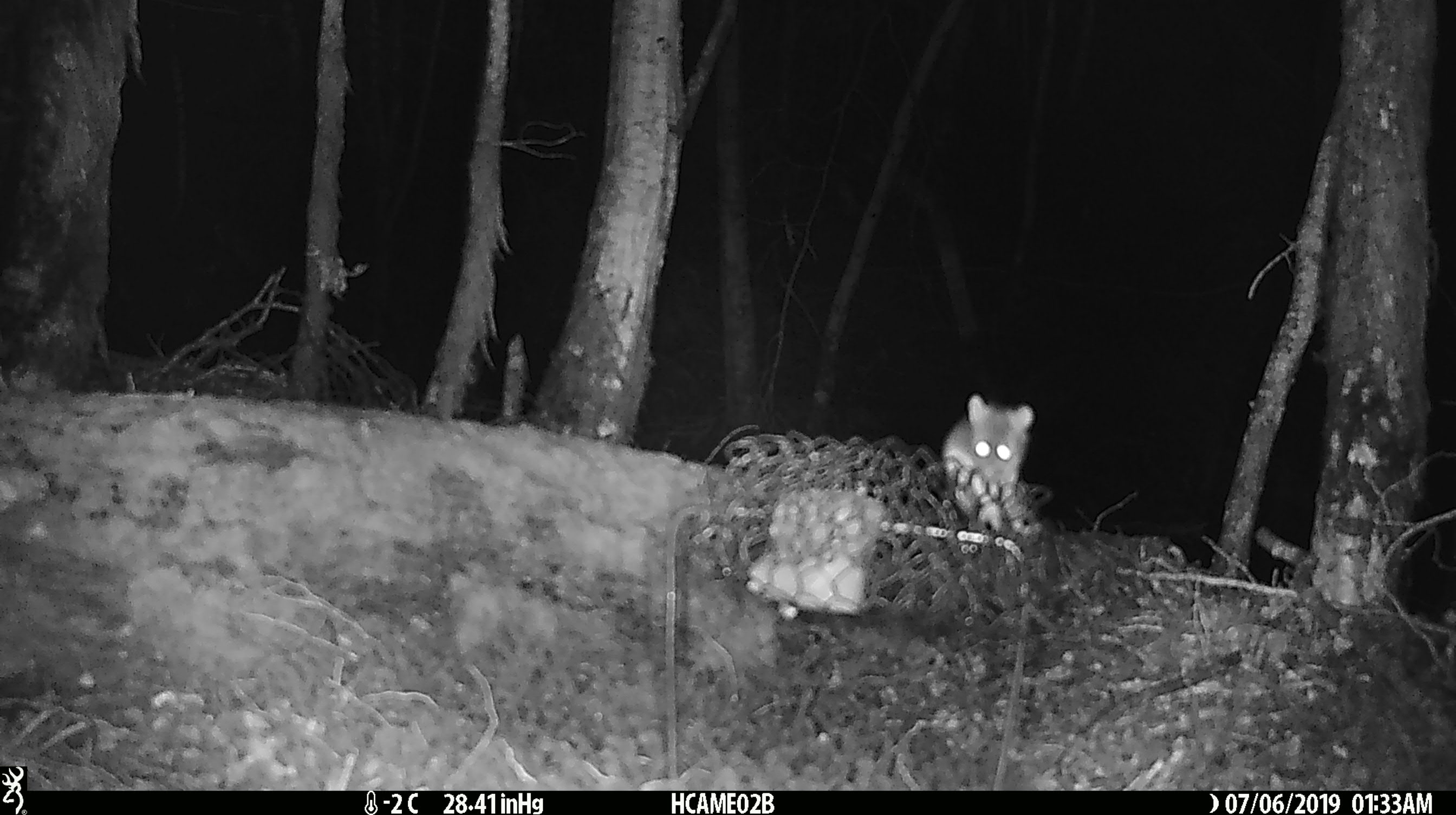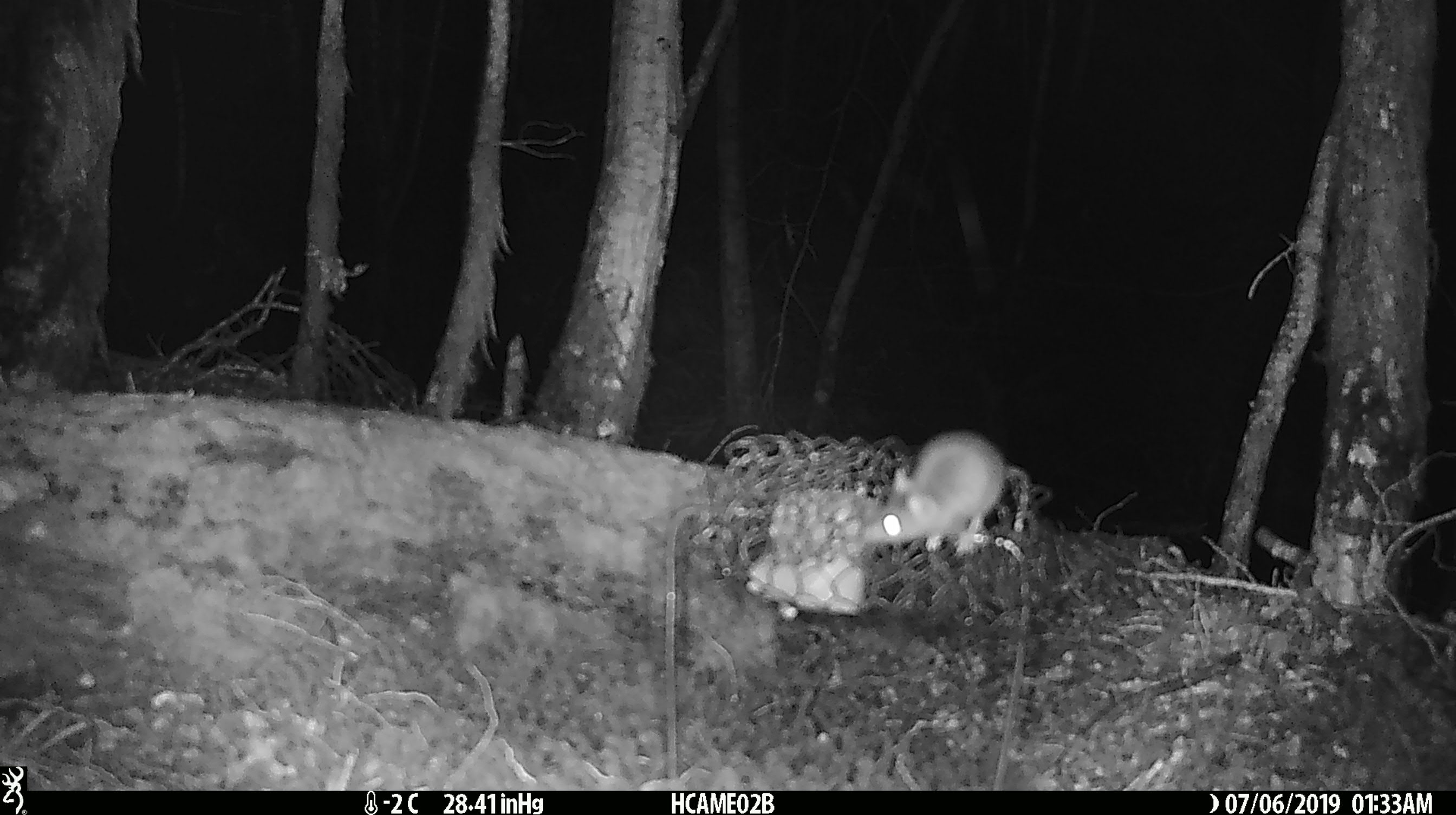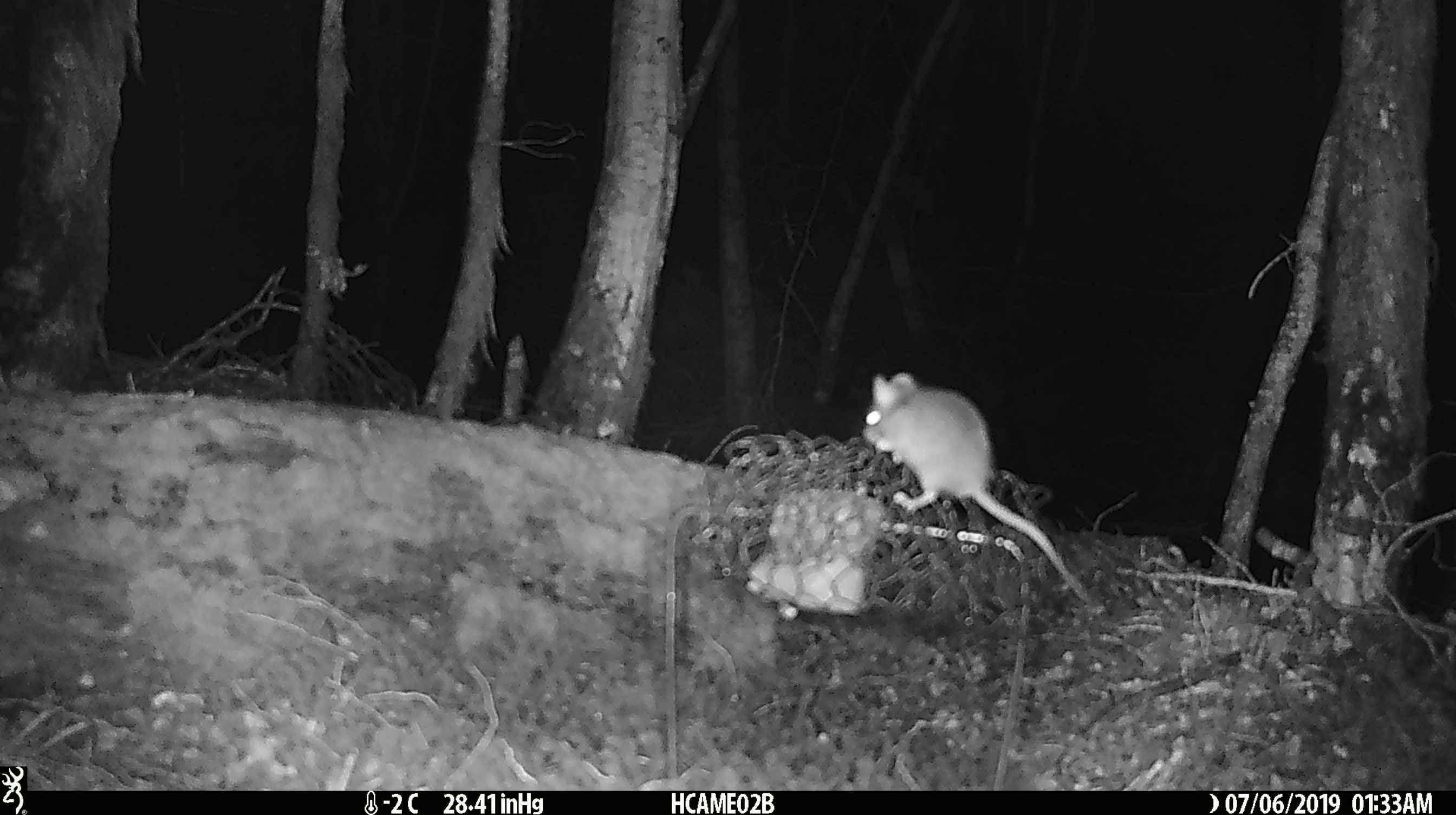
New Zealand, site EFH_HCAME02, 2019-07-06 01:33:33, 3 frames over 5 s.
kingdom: Animalia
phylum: Chordata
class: Mammalia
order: Rodentia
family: Muridae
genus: Mus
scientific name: Mus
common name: mouse